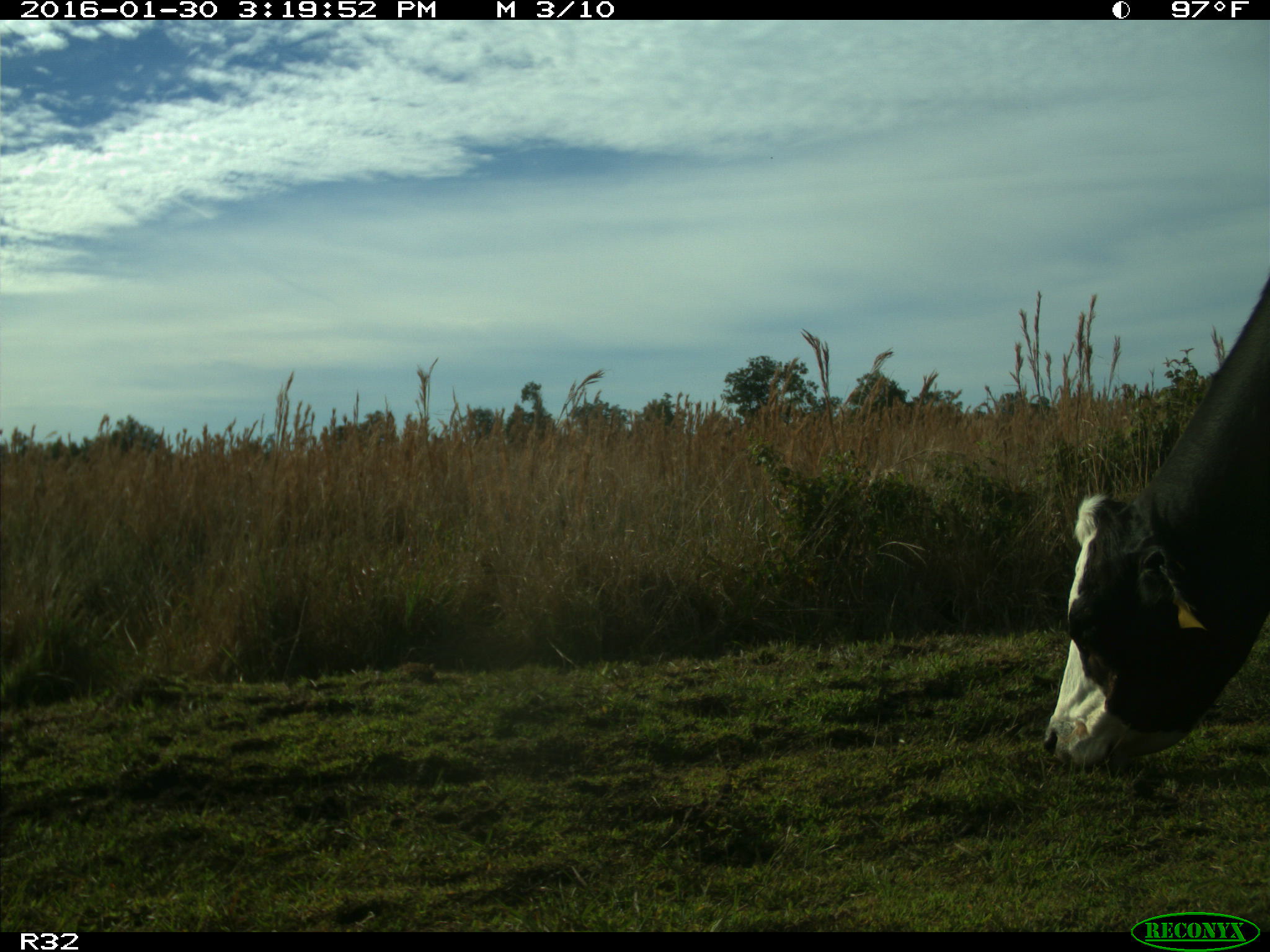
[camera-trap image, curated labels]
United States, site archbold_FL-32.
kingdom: Animalia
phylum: Chordata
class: Mammalia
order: Artiodactyla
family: Bovidae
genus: Bos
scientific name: Bos taurus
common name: domestic cow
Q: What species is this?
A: Bos taurus (domestic cow).